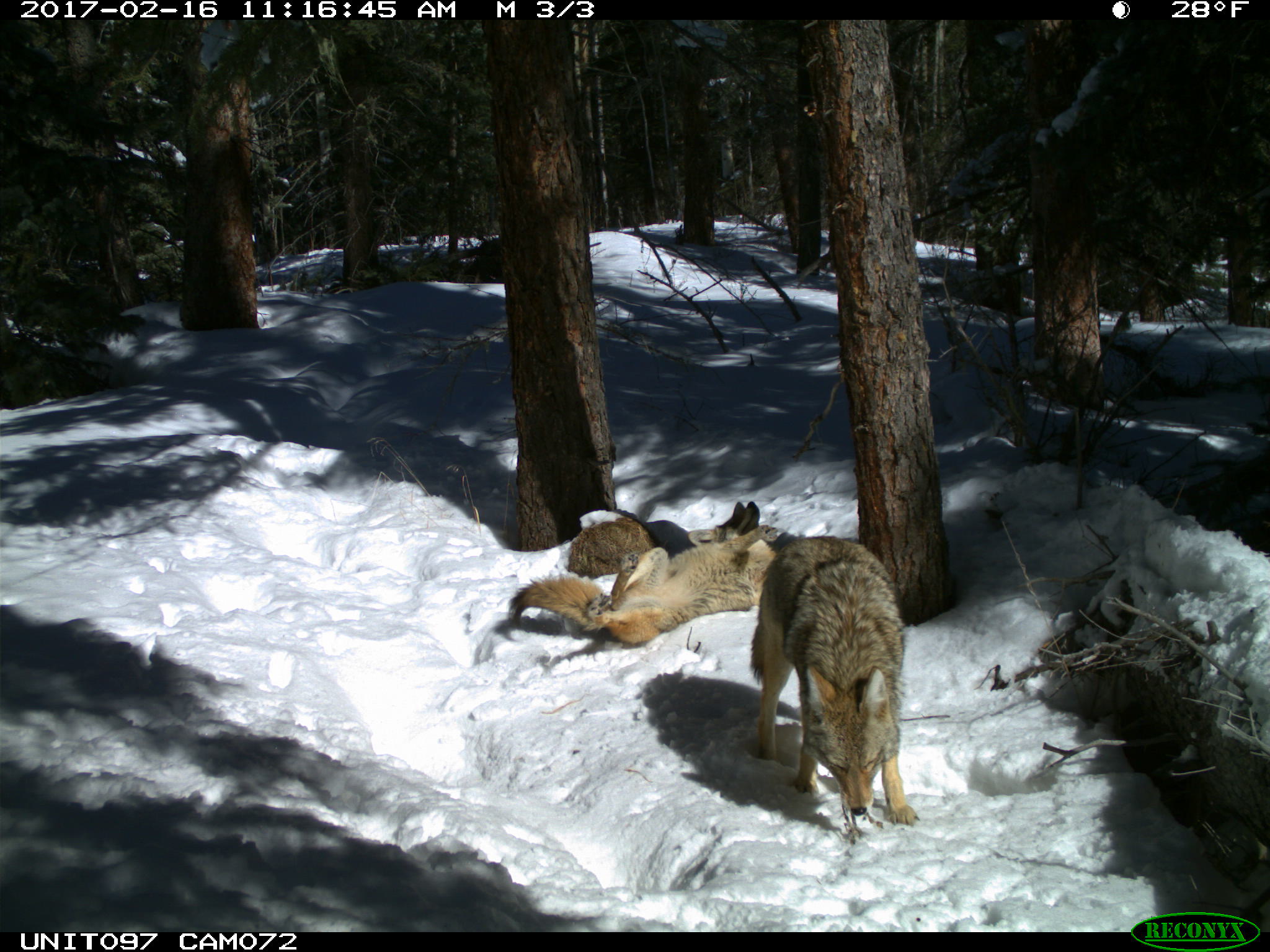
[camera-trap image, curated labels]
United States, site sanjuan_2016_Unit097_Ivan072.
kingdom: Animalia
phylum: Chordata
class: Mammalia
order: Carnivora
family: Canidae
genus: Canis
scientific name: Canis latrans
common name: coyote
Canis latrans (coyote).